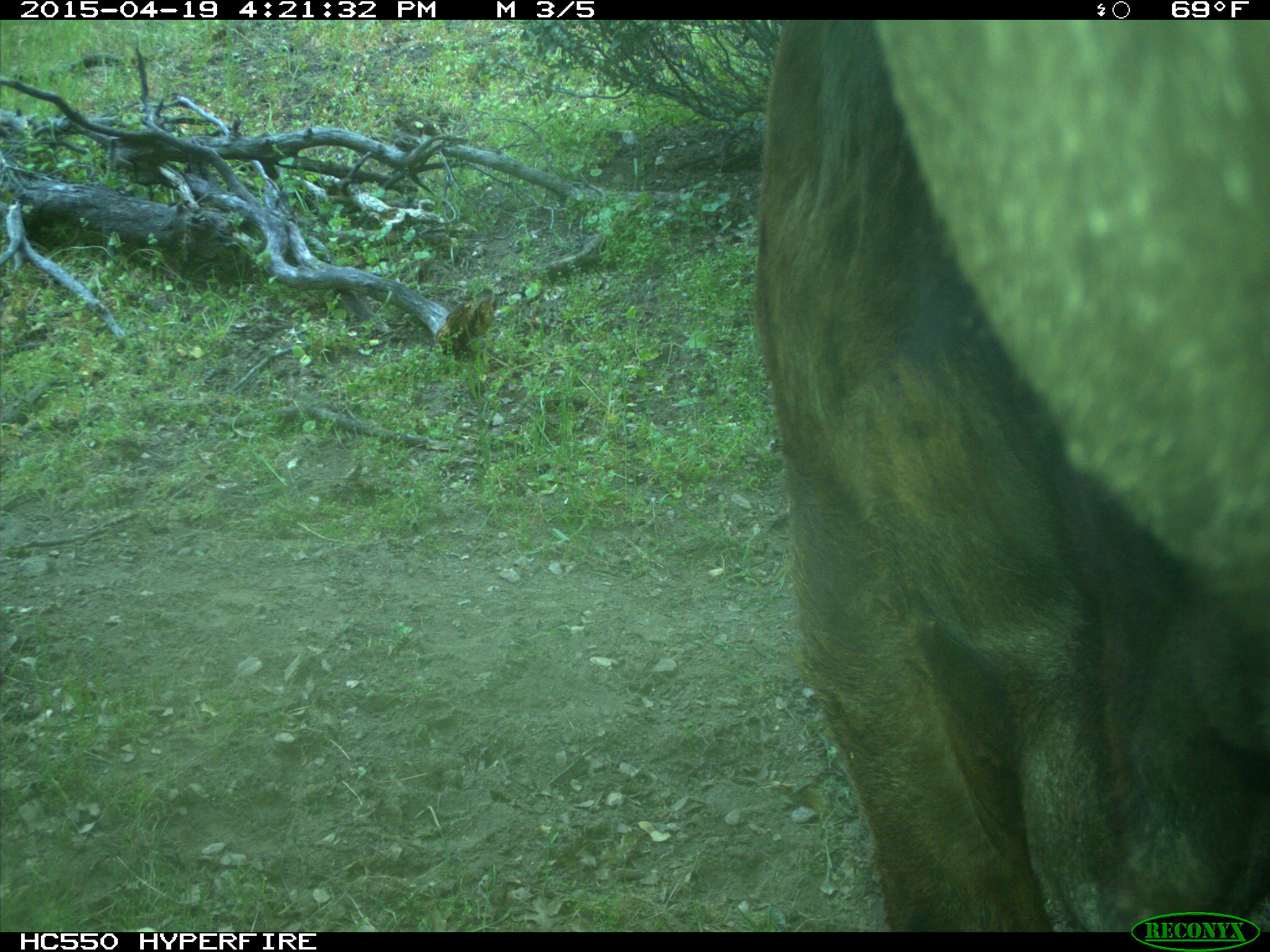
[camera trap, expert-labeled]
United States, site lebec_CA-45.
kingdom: Animalia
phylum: Chordata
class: Mammalia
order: Artiodactyla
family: Bovidae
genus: Bos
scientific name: Bos taurus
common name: domestic cow